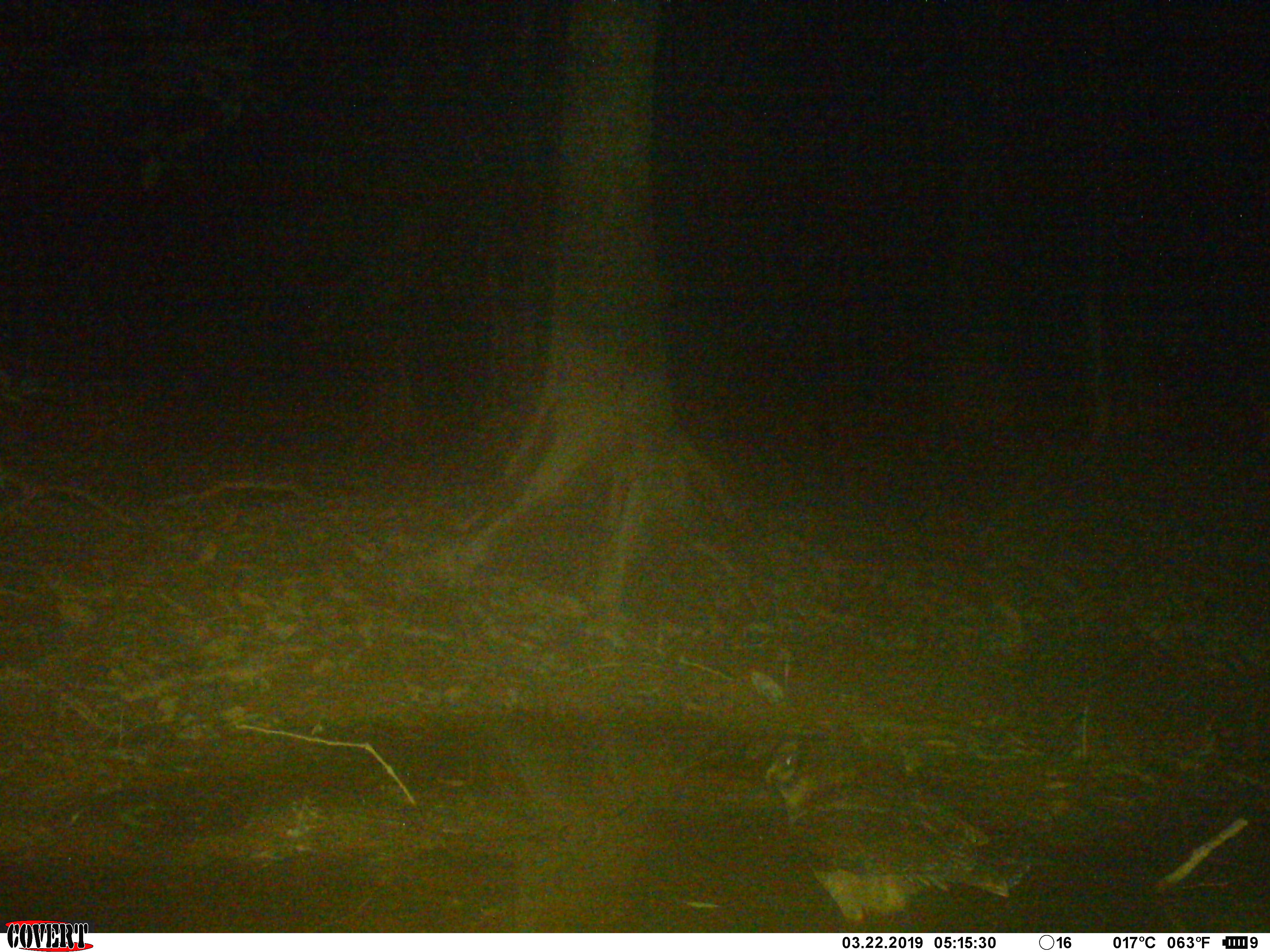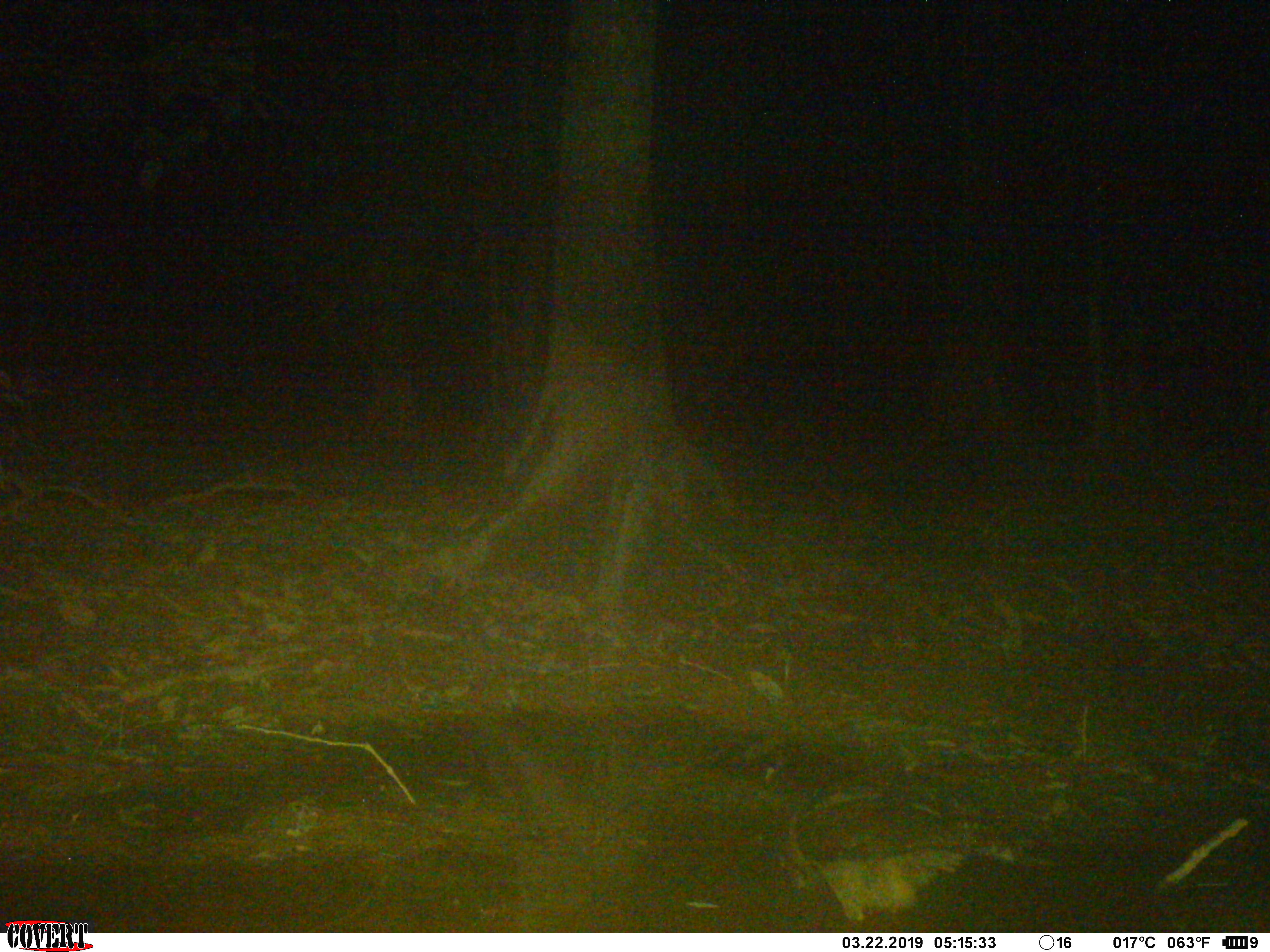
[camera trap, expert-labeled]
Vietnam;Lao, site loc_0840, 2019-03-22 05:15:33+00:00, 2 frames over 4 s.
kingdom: Animalia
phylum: Chordata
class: Aves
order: Strigiformes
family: Strigidae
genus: Strix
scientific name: Strix leptogrammica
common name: brown wood owl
Brown wood owl (Strix leptogrammica). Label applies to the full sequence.